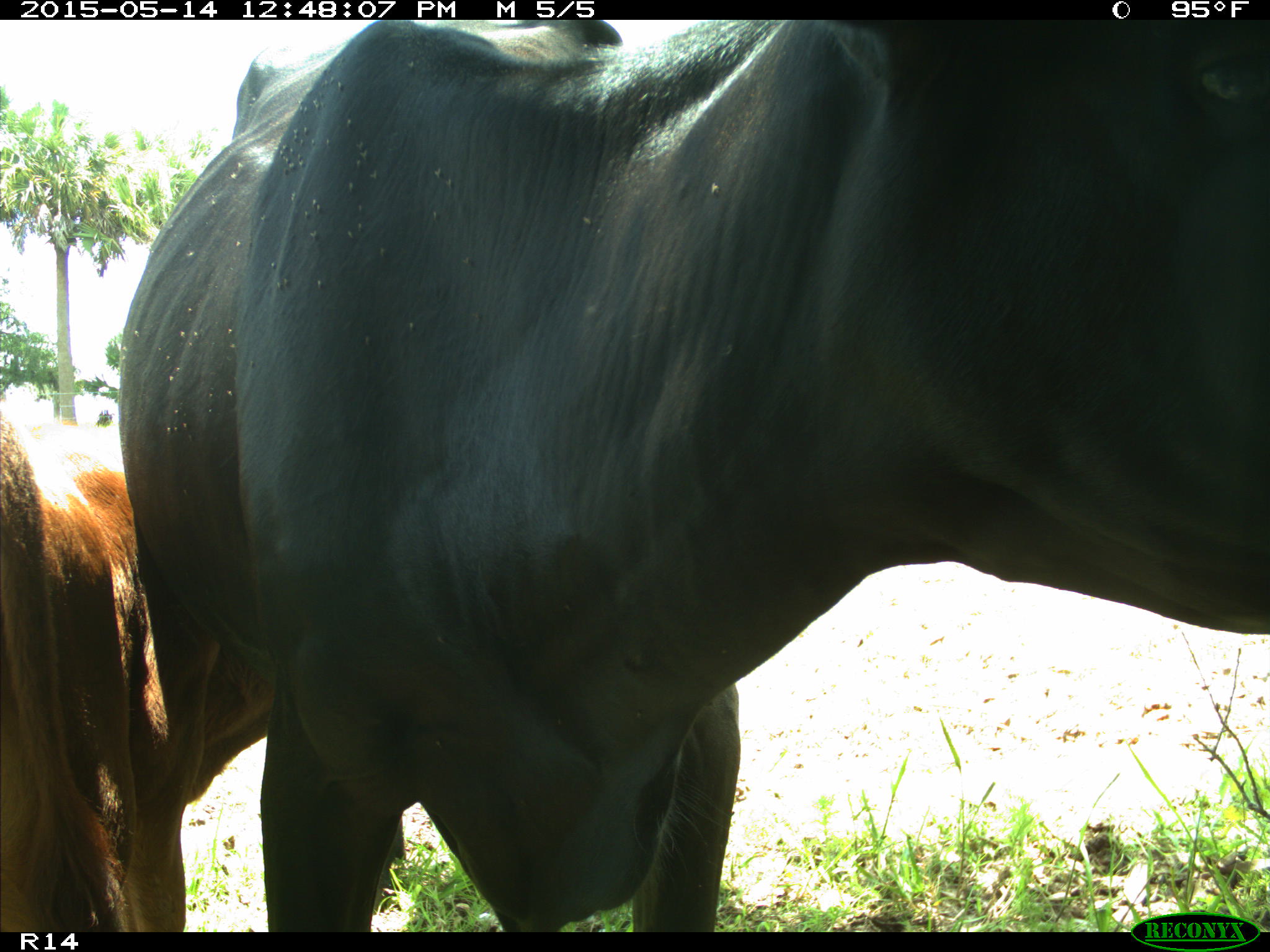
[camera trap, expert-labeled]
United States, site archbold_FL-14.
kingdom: Animalia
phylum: Chordata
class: Mammalia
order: Artiodactyla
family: Bovidae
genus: Bos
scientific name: Bos taurus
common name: domestic cow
Bos taurus (domestic cow).